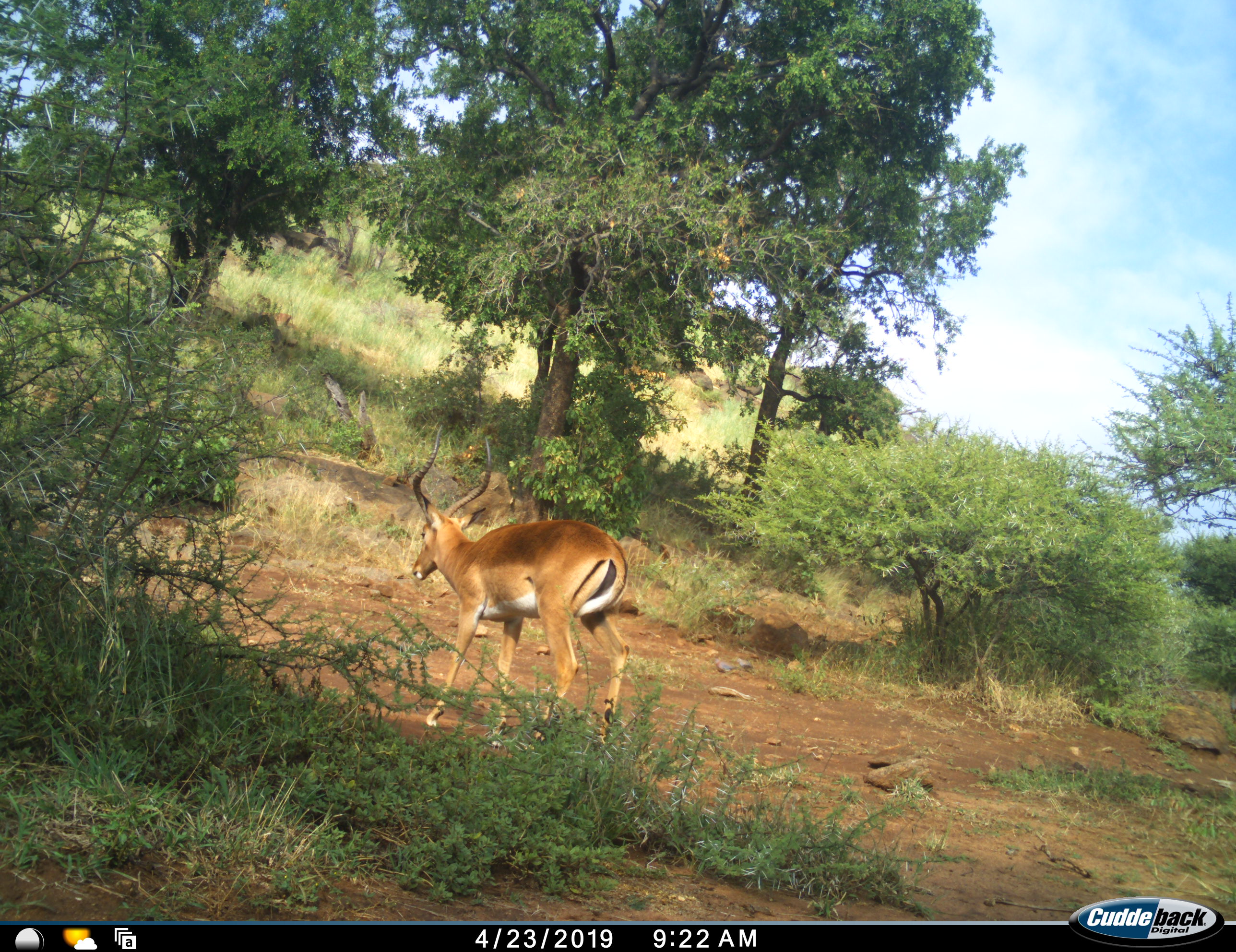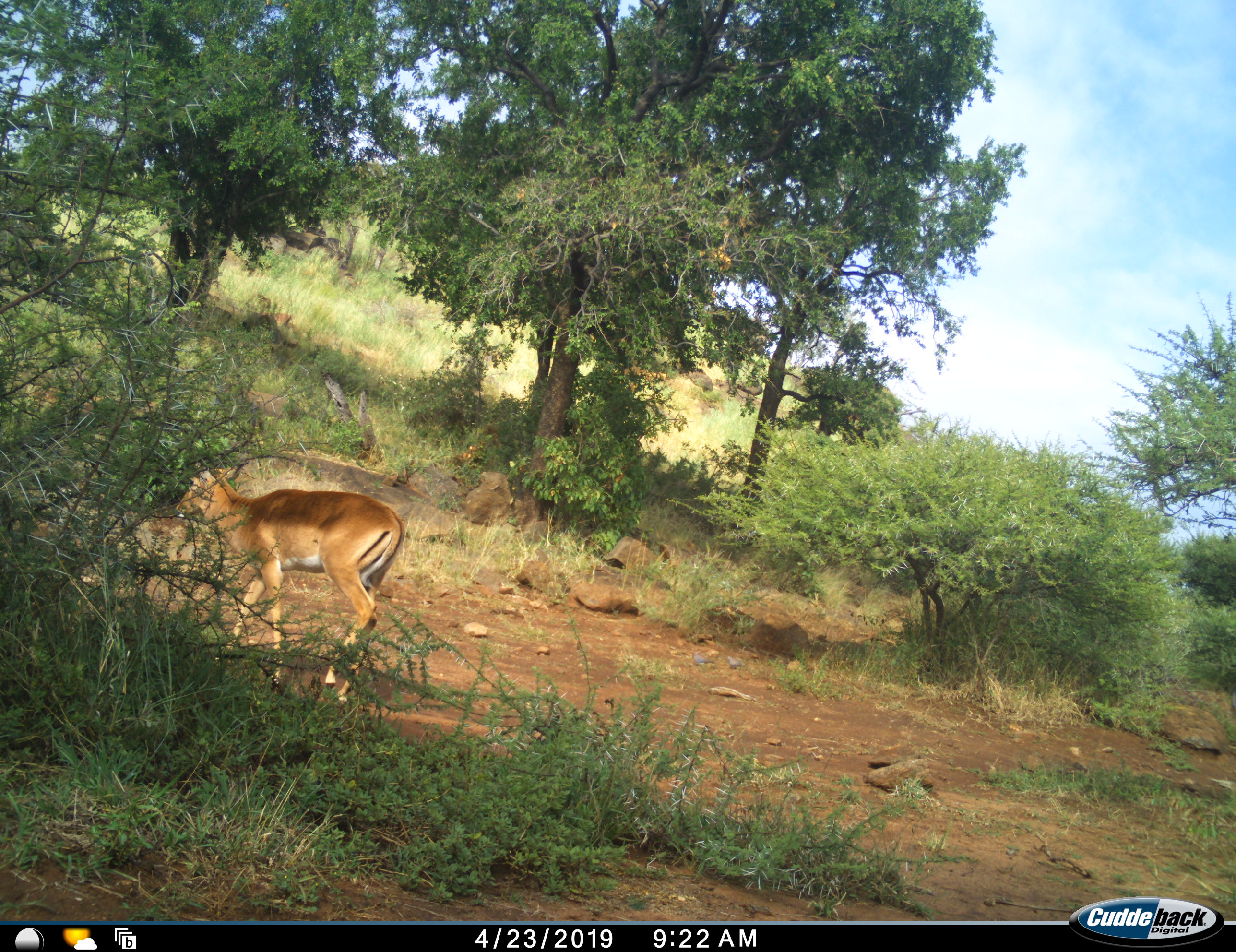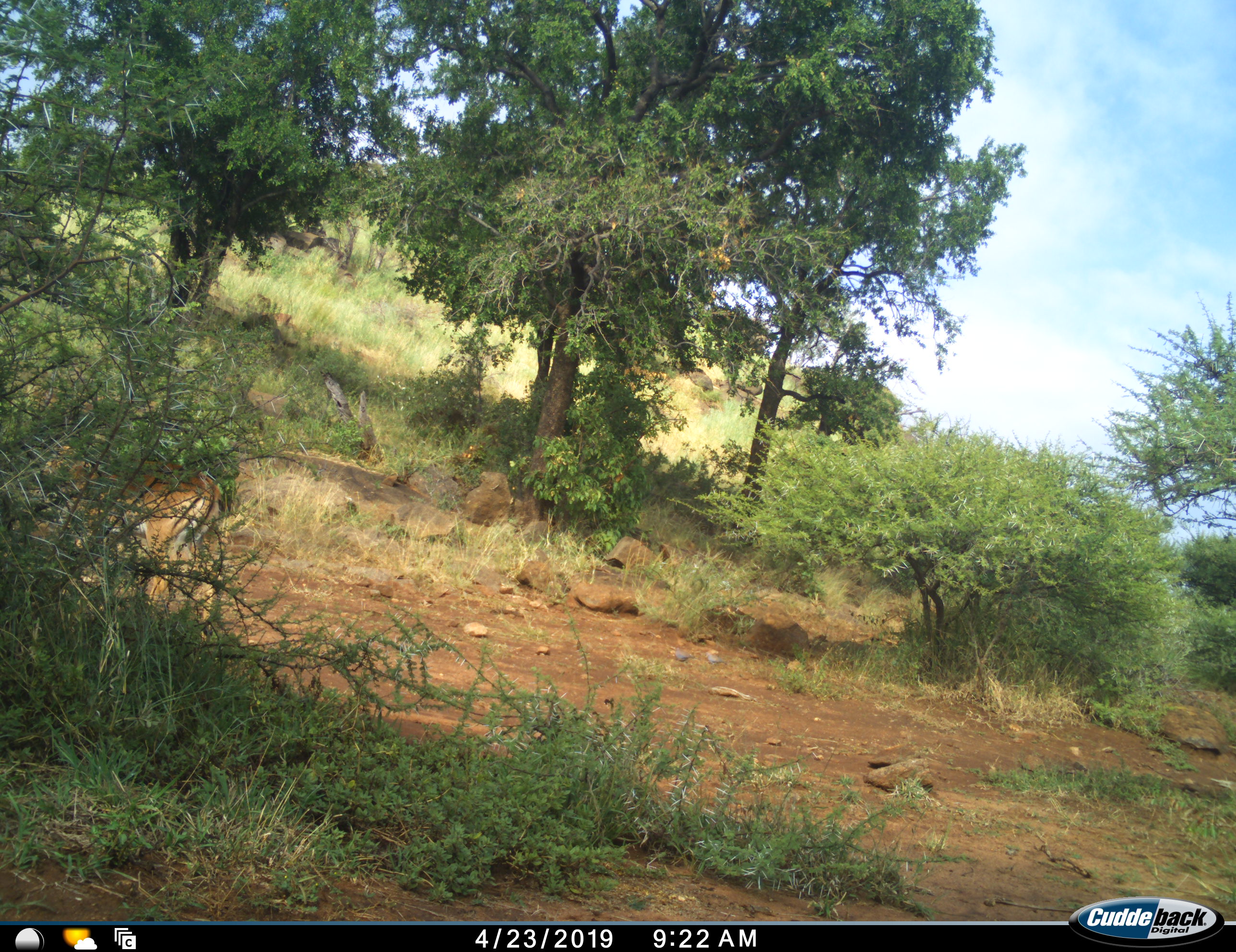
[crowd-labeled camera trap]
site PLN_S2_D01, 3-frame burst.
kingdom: Animalia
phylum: Chordata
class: Mammalia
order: Artiodactyla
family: Bovidae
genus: Aepyceros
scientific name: Aepyceros melampus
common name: impala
Impala (Aepyceros melampus), count 1. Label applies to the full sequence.